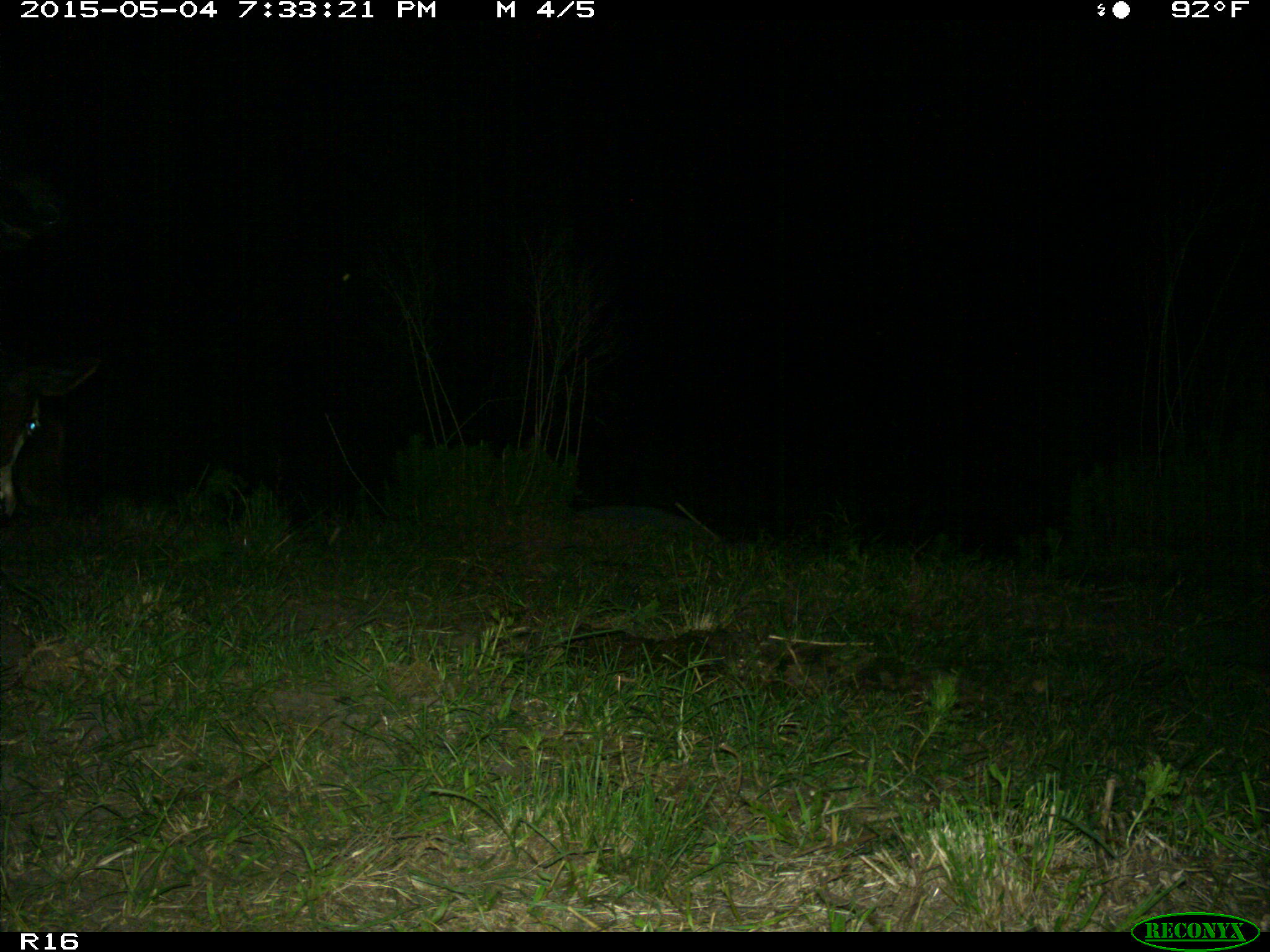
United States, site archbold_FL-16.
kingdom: Animalia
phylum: Chordata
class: Mammalia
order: Artiodactyla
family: Bovidae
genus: Bos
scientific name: Bos taurus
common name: domestic cow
Bos taurus (domestic cow).